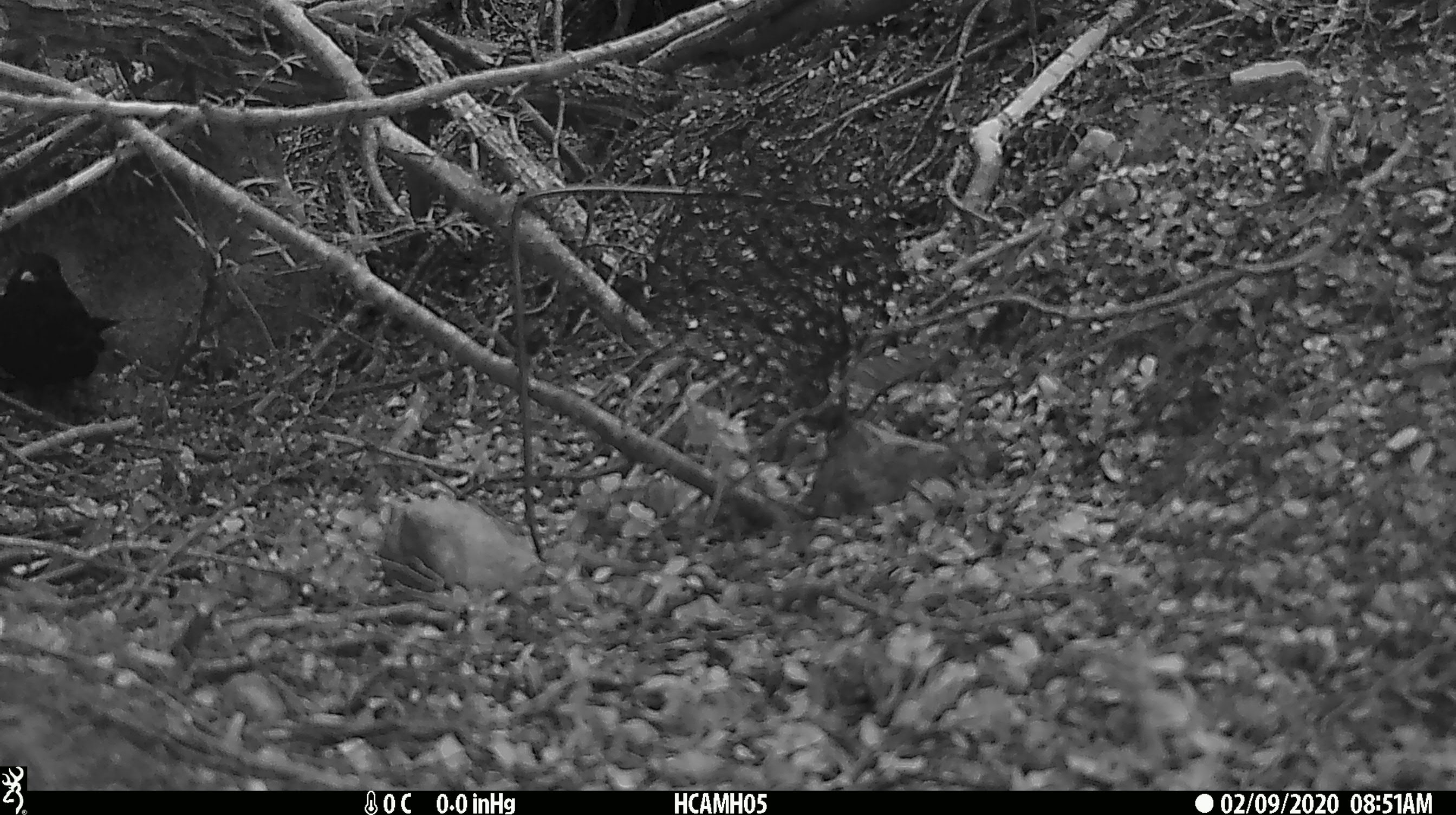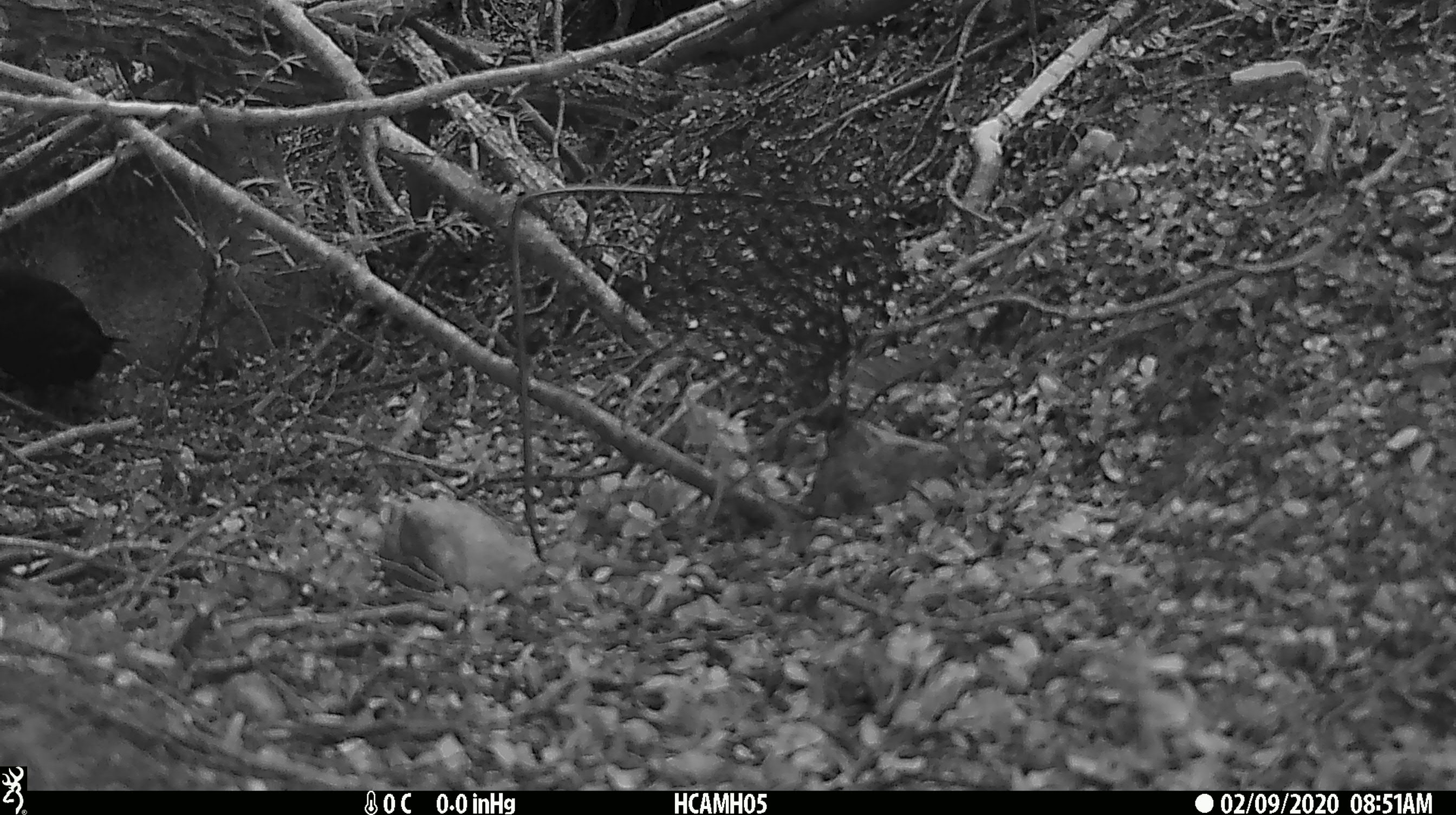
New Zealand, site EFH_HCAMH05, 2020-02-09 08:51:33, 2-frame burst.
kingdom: Animalia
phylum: Chordata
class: Aves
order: Passeriformes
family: Turdidae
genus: Turdus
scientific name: Turdus merula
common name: eurasian blackbird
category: blackbird